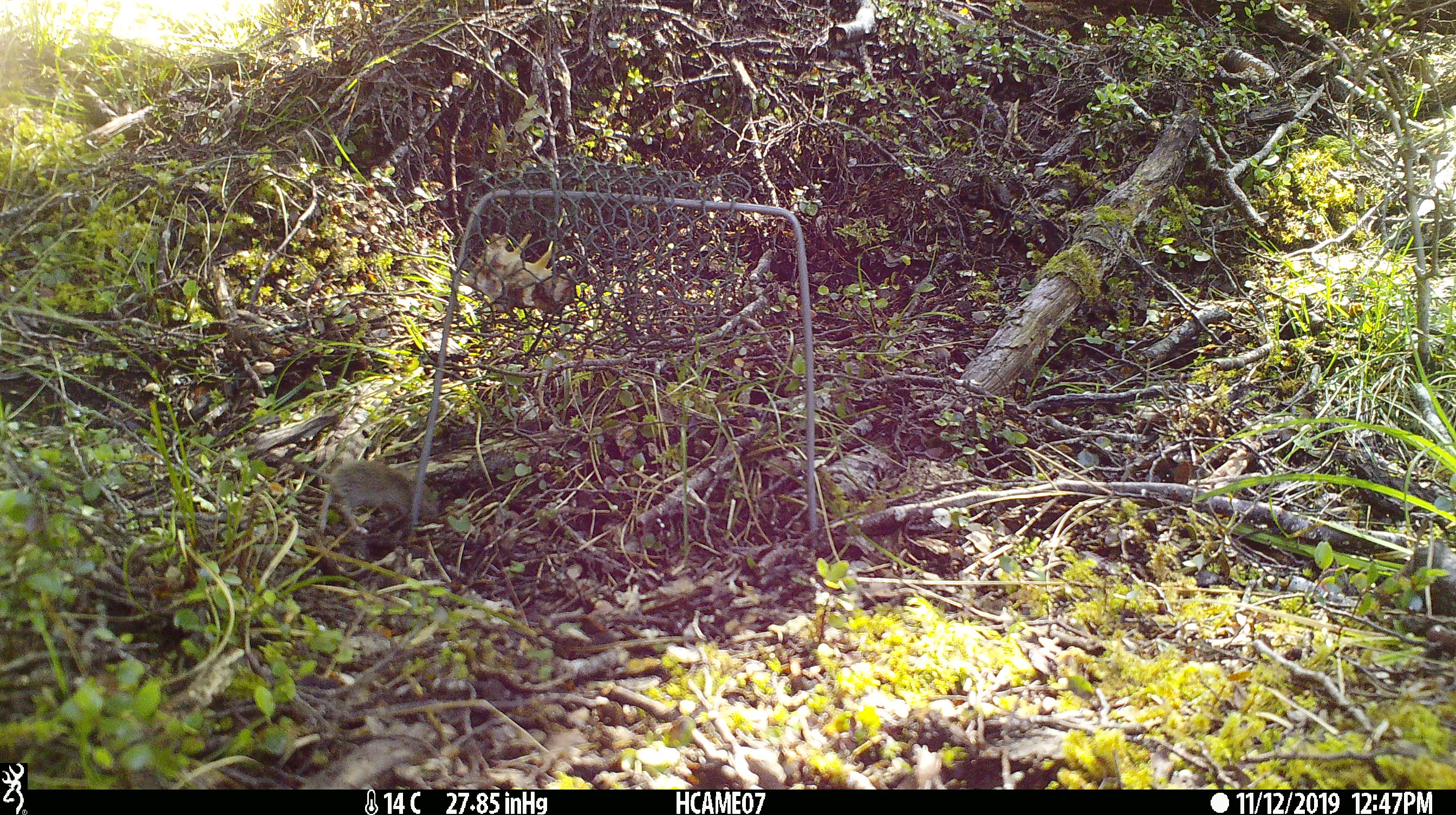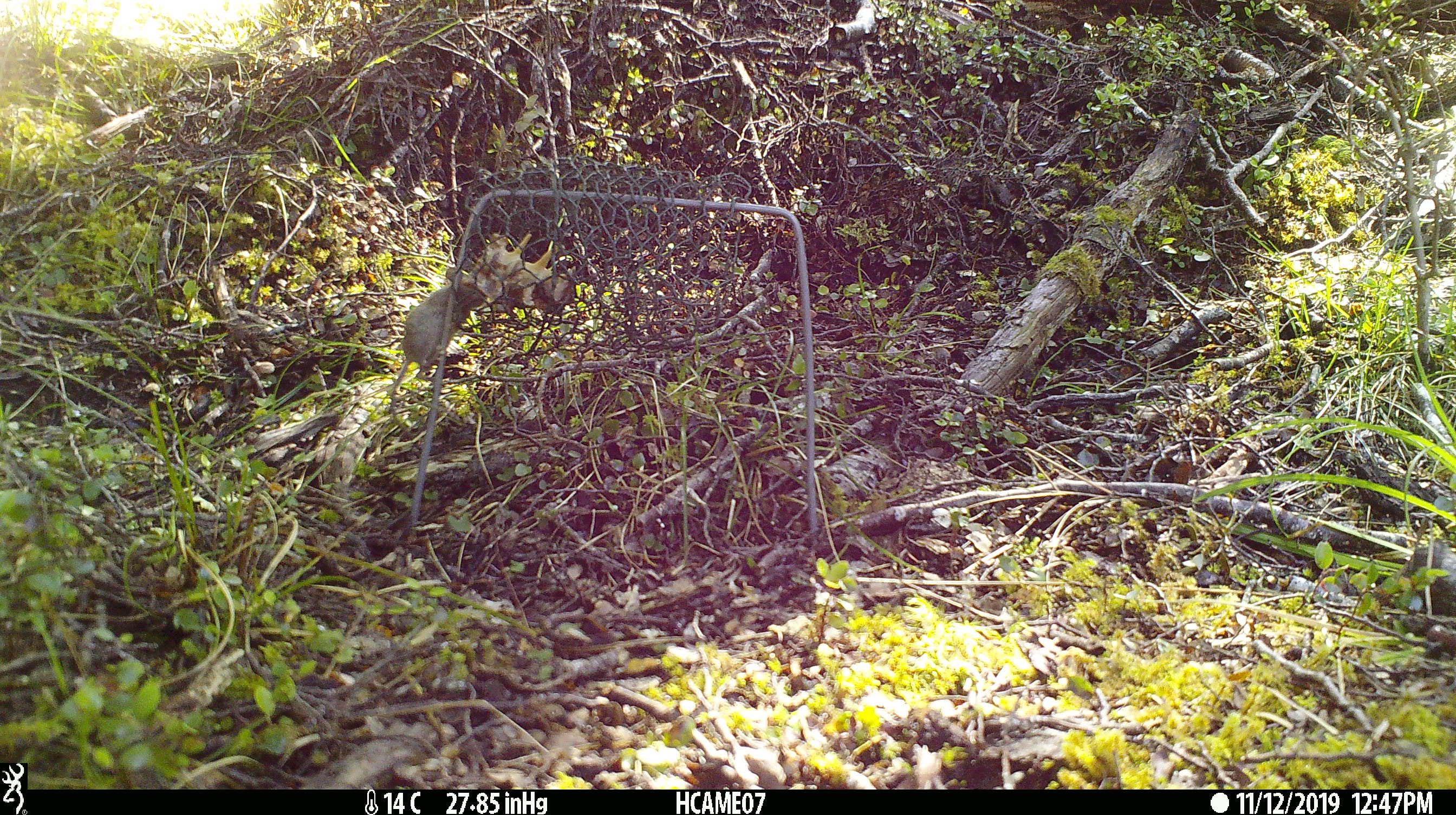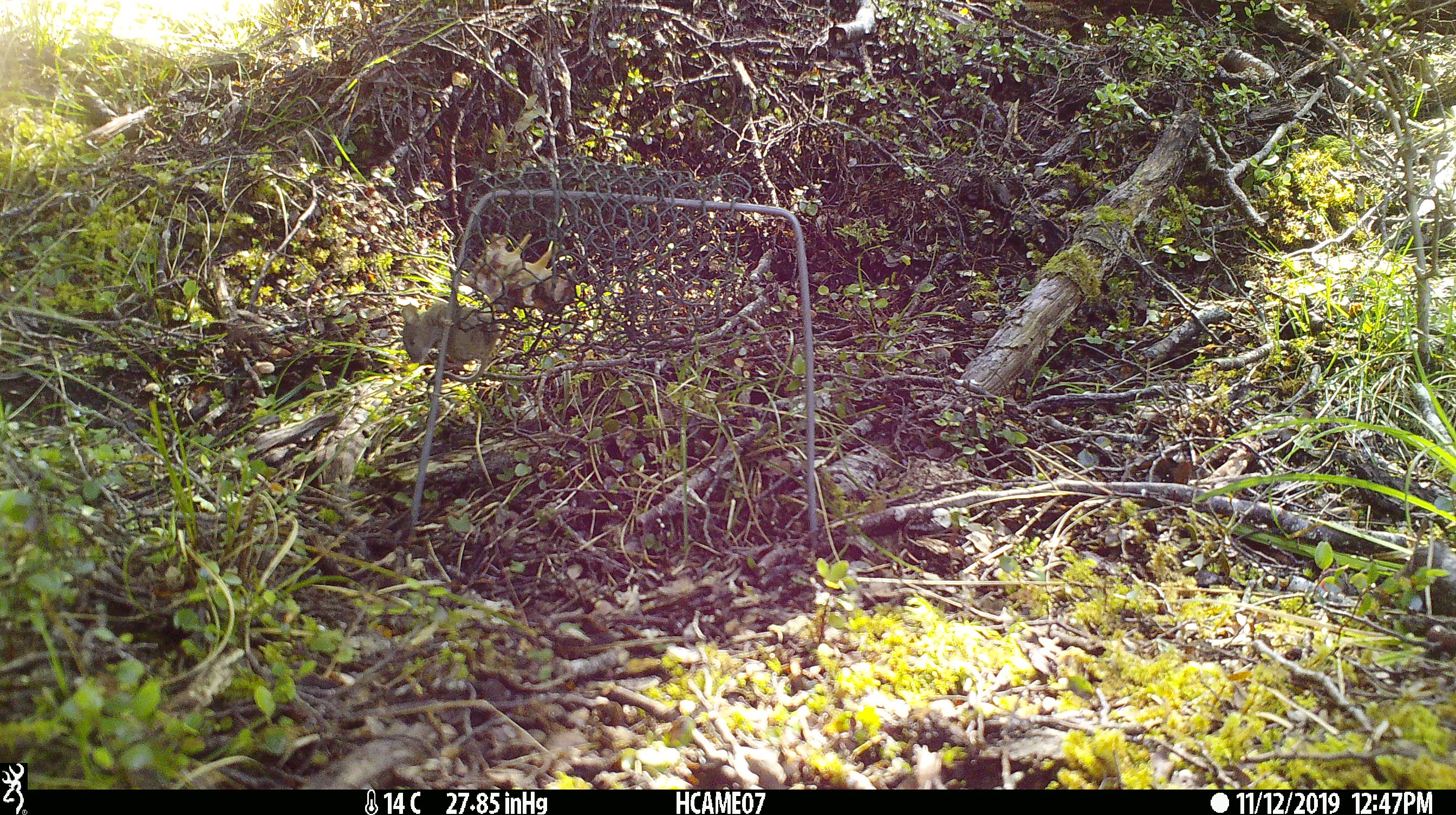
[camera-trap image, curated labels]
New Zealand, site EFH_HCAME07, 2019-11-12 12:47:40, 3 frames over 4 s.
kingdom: Animalia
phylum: Chordata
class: Mammalia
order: Rodentia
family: Muridae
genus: Mus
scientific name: Mus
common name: mouse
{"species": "mouse (Mus)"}